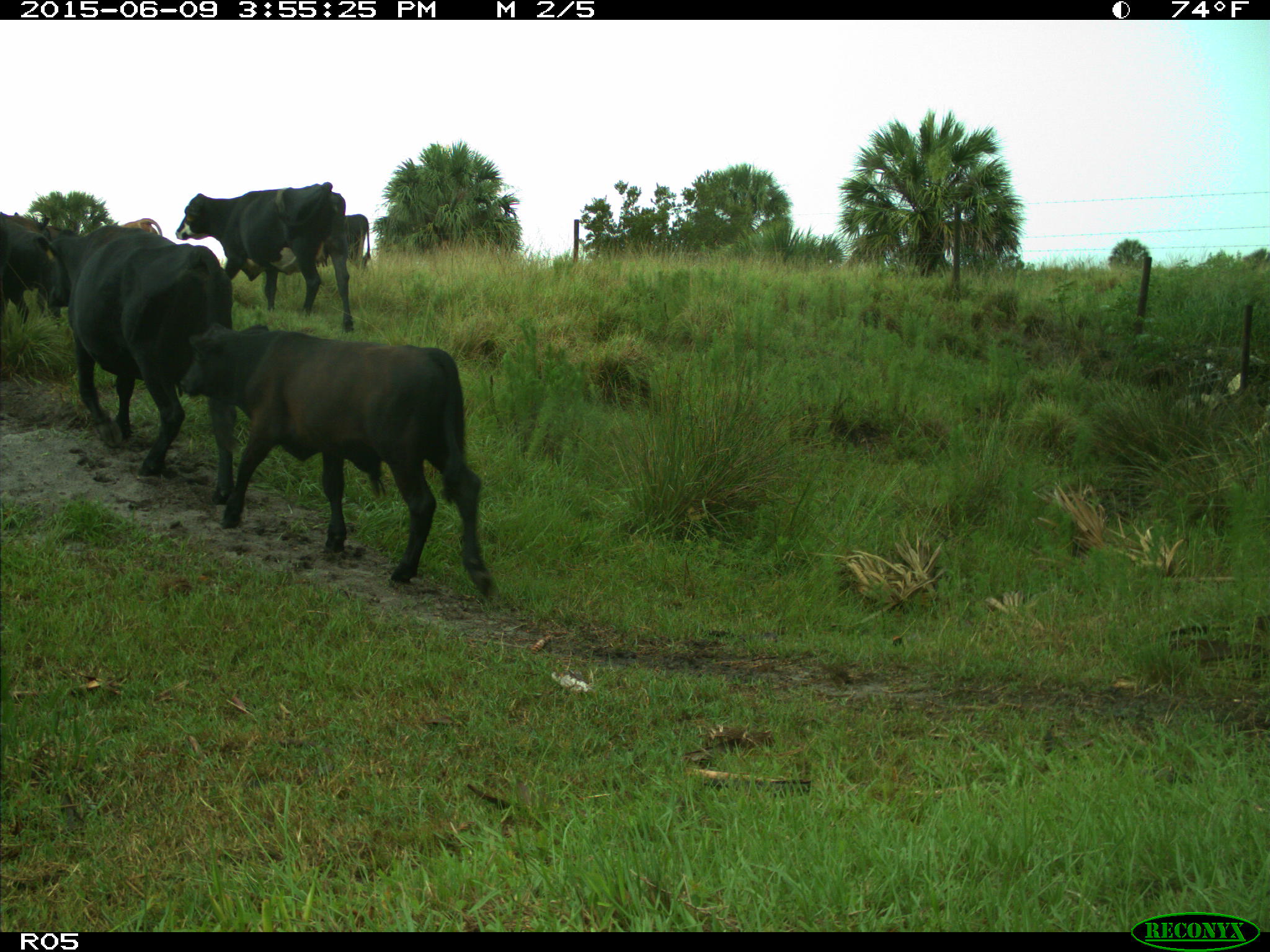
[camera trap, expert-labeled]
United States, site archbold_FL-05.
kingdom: Animalia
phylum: Chordata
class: Mammalia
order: Artiodactyla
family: Bovidae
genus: Bos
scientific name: Bos taurus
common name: domestic cow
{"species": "Bos taurus (domestic cow)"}